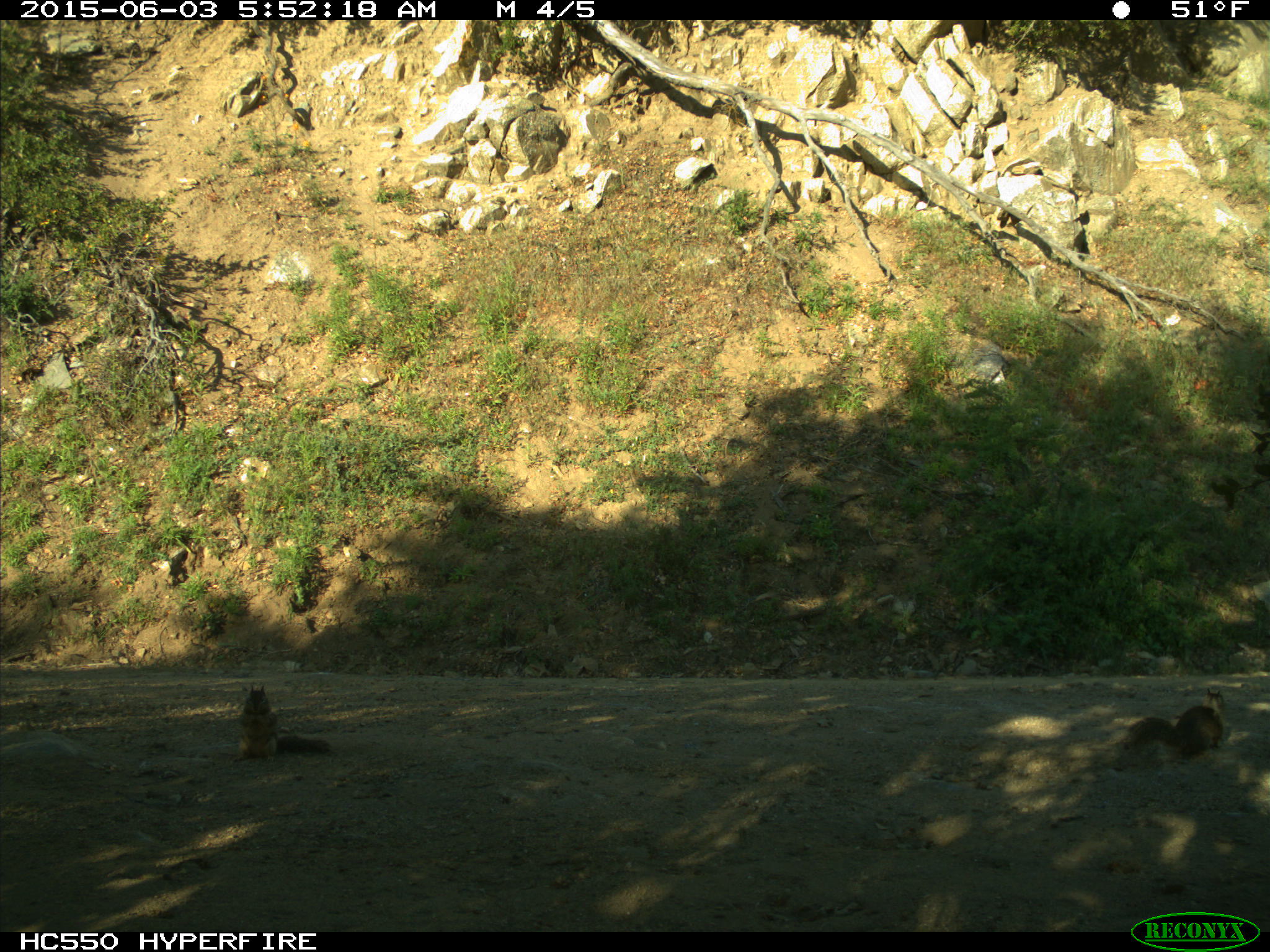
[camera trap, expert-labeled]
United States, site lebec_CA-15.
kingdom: Animalia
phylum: Chordata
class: Mammalia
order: Rodentia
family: Sciuridae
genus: Otospermophilus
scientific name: Otospermophilus beecheyi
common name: california ground squirrel